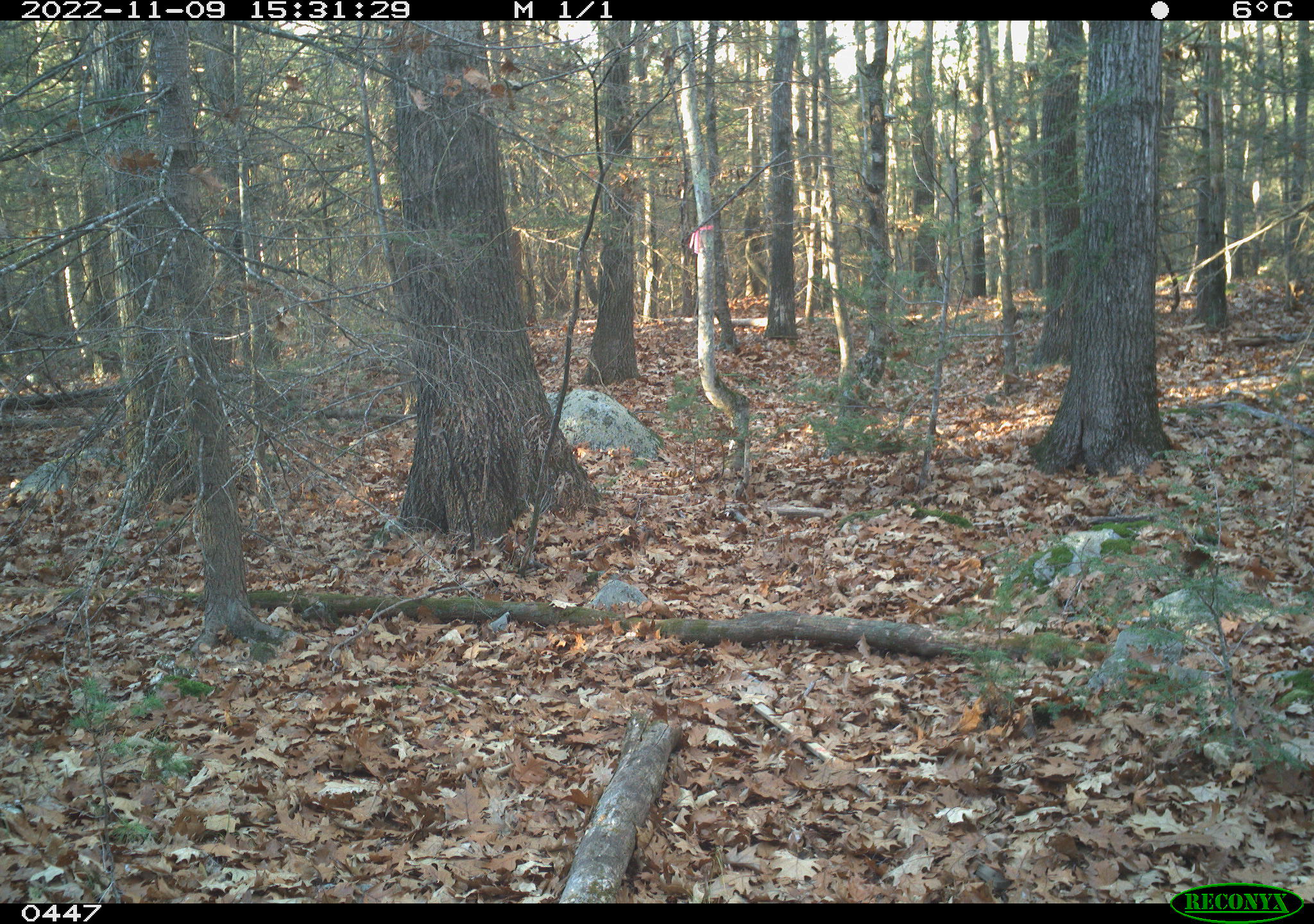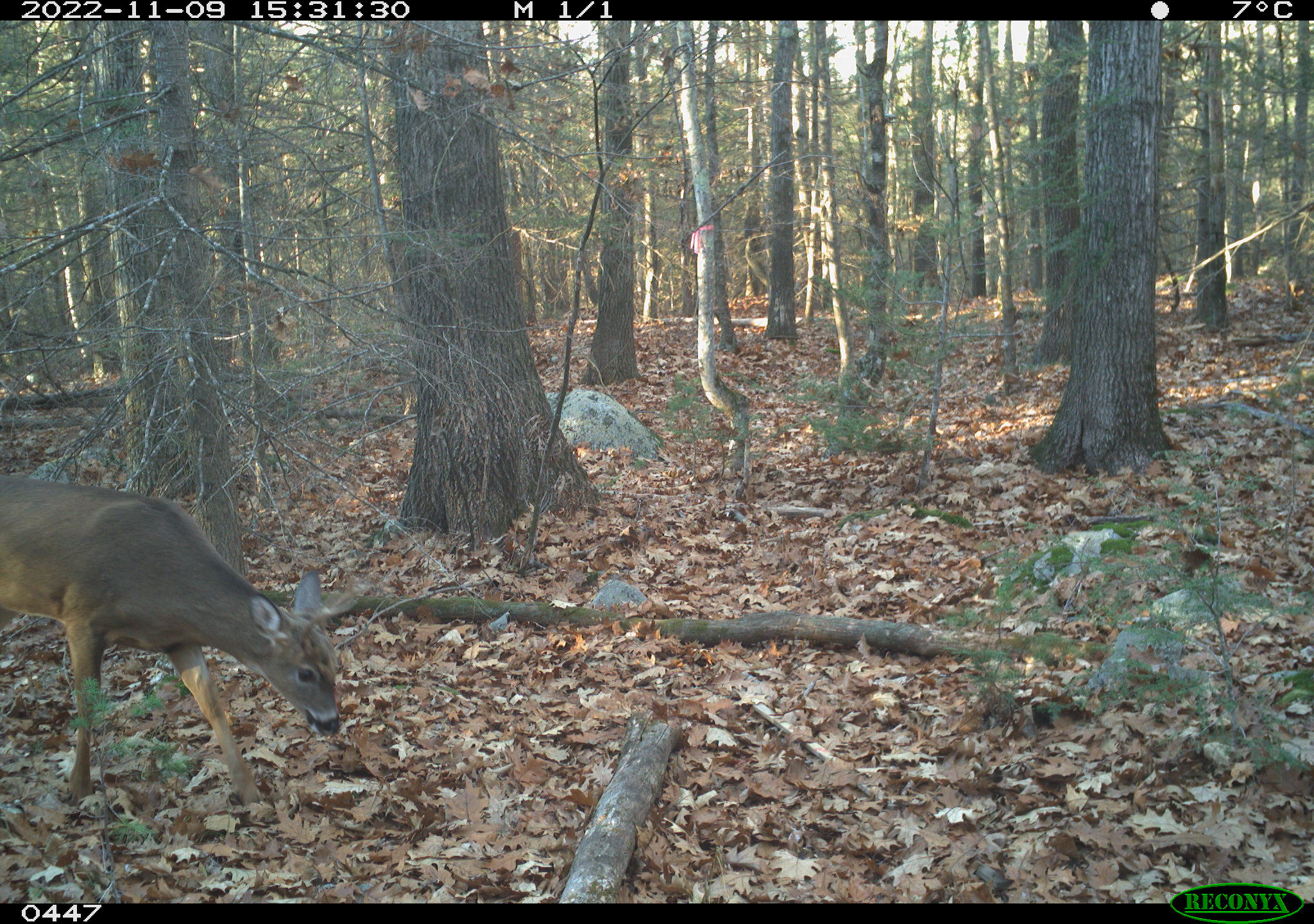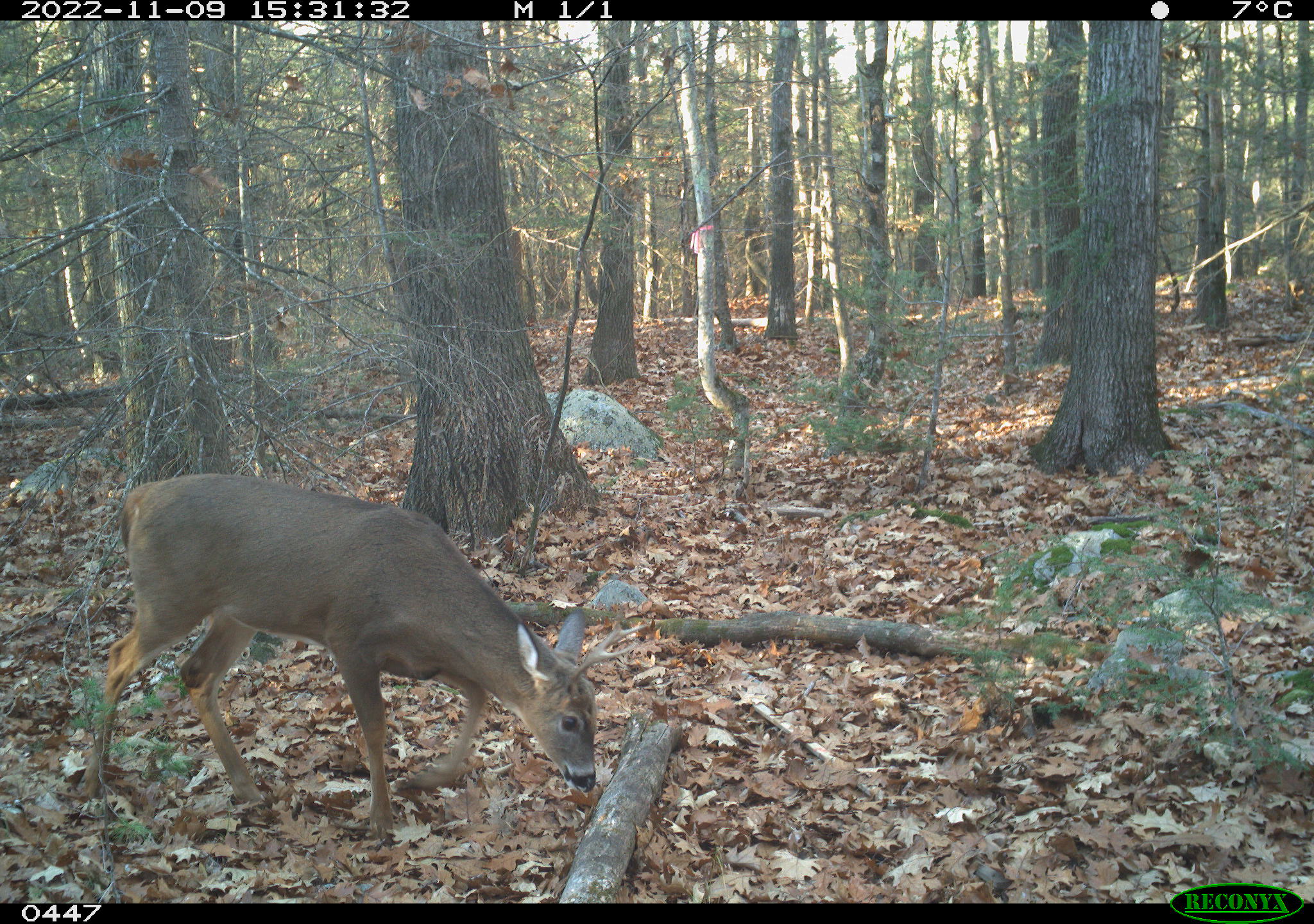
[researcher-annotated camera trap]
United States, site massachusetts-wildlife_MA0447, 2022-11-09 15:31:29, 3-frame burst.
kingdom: Animalia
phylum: Chordata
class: Mammalia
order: Artiodactyla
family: Cervidae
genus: Odocoileus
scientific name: Odocoileus virginianus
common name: white-tailed deer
White-tailed deer (Odocoileus virginianus).